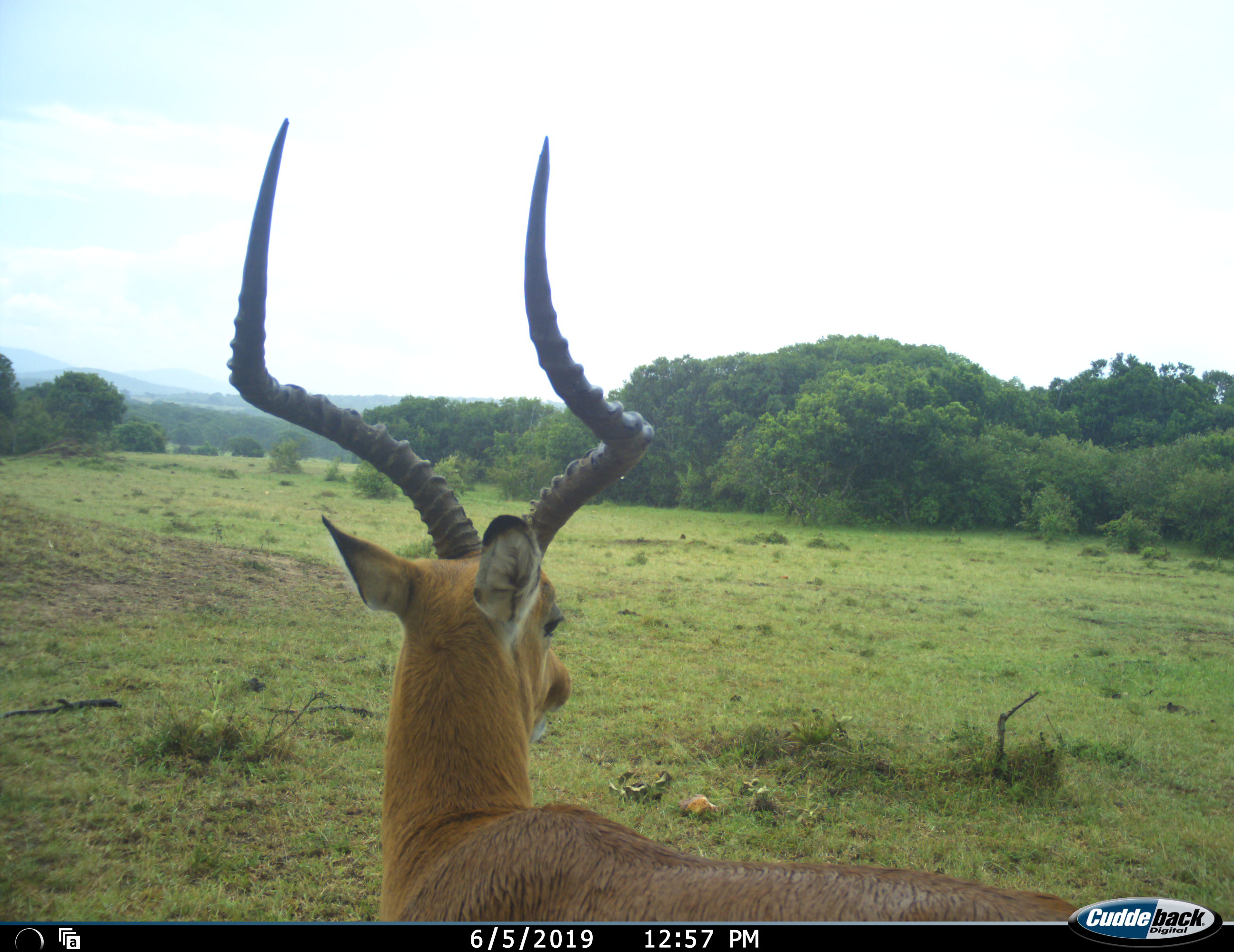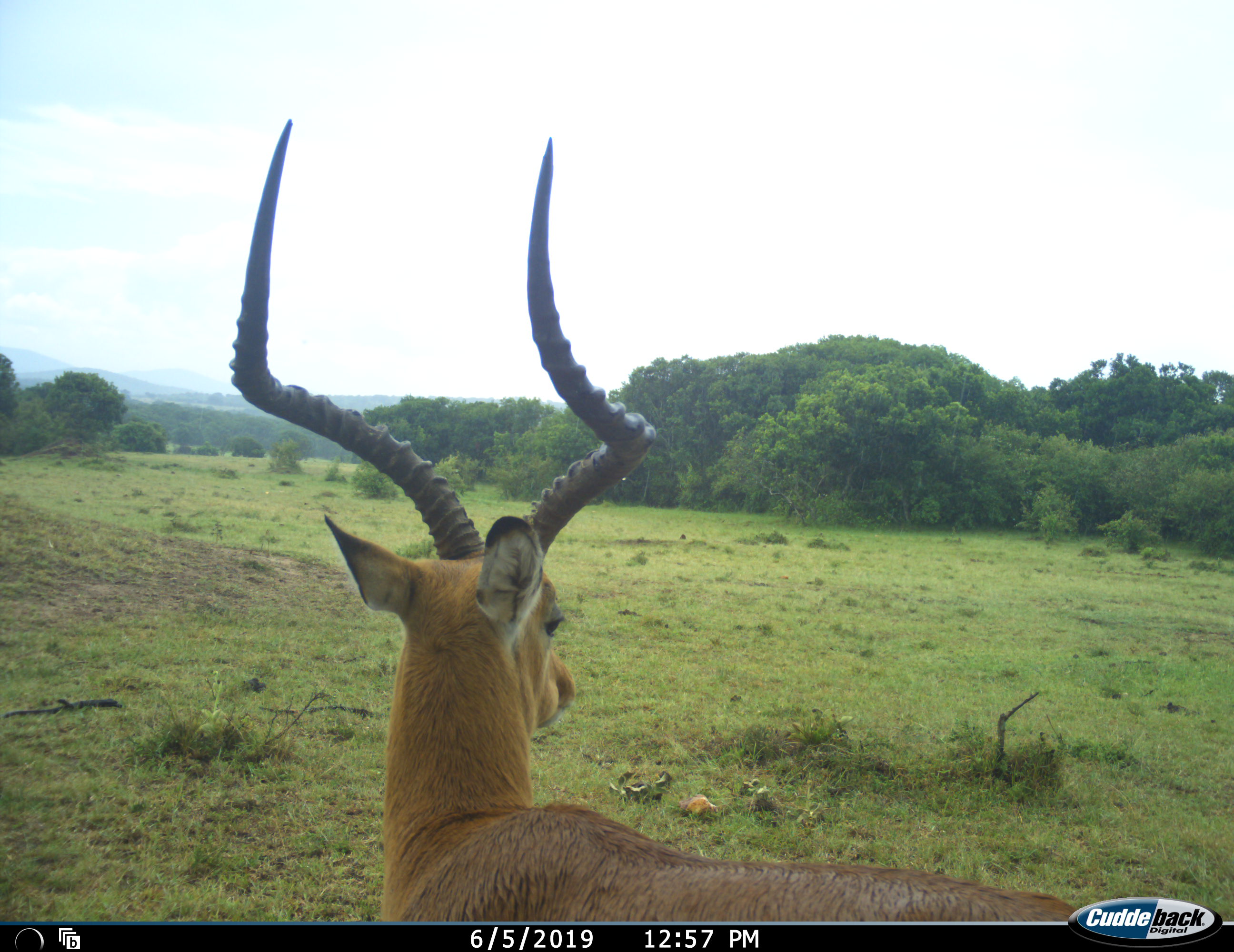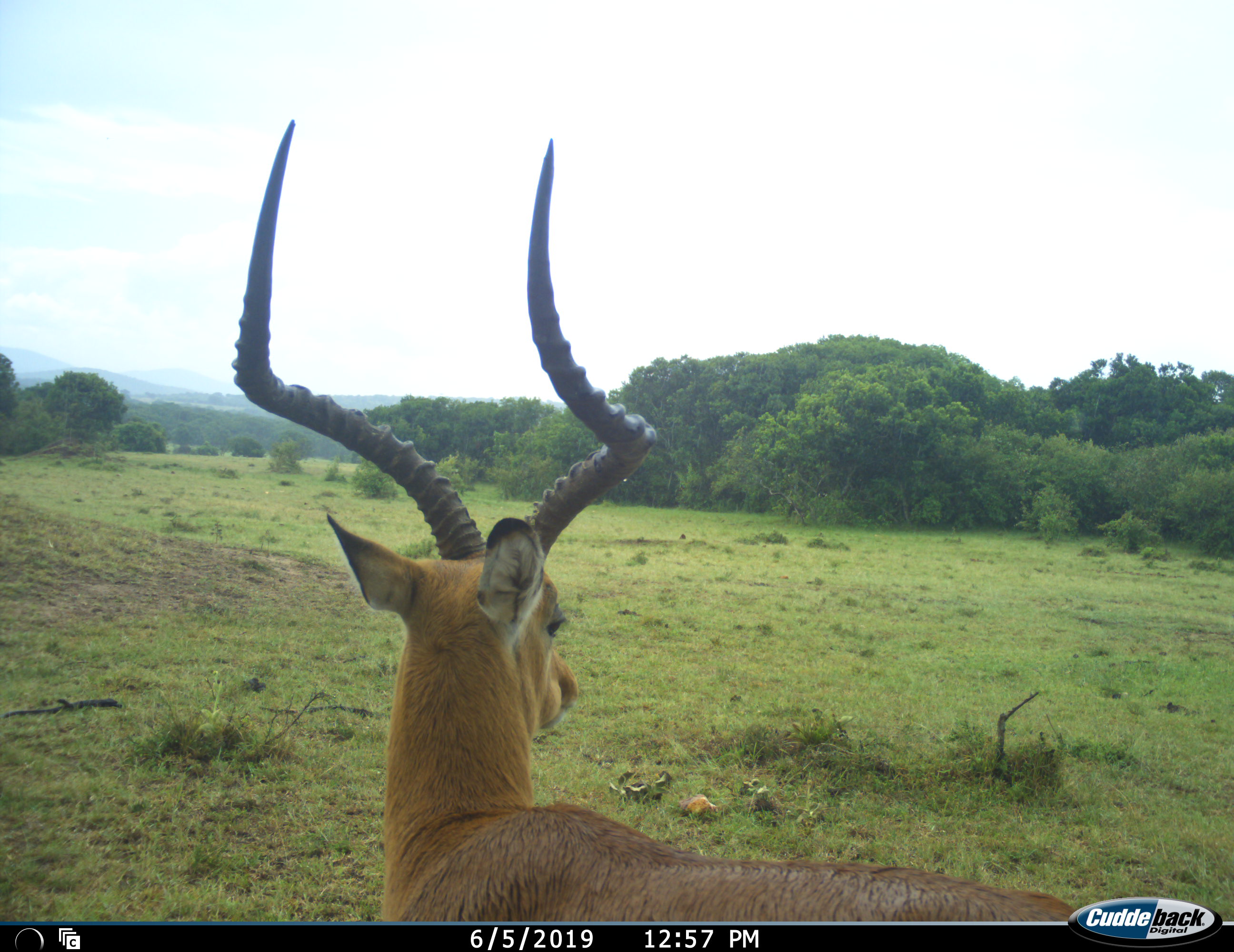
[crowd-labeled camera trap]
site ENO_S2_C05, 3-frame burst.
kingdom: Animalia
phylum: Chordata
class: Mammalia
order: Artiodactyla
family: Bovidae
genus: Aepyceros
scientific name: Aepyceros melampus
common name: impala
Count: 1.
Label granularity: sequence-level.